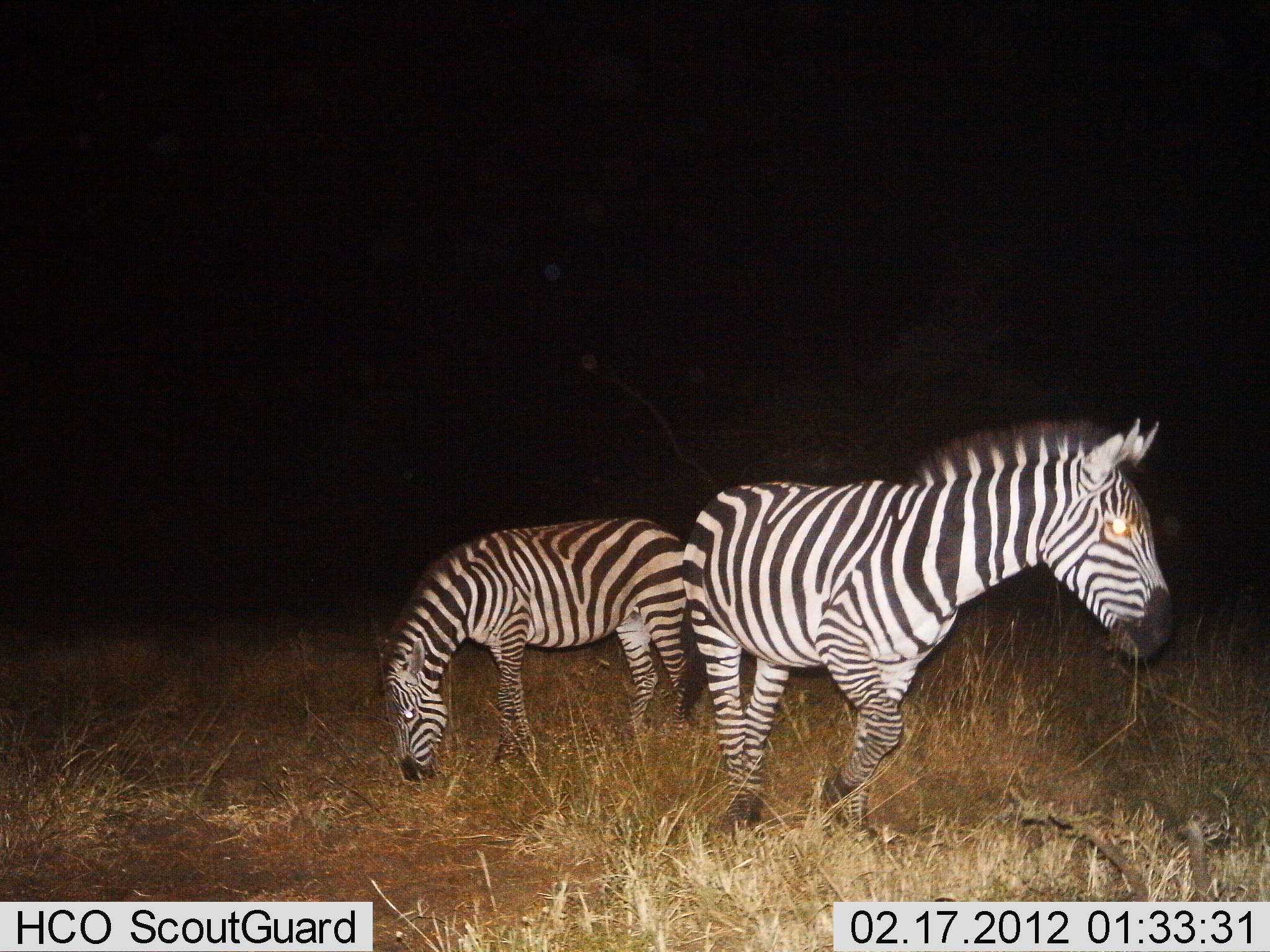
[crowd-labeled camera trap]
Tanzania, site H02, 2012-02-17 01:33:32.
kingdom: Animalia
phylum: Chordata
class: Mammalia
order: Perissodactyla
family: Equidae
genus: Equus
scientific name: Equus quagga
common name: plains zebra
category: zebra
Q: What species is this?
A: Zebra (plains zebra) (Equus quagga).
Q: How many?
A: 2.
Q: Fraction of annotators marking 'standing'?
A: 33%.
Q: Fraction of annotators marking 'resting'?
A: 0%.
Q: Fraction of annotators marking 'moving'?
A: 50%.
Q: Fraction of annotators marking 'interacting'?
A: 0%.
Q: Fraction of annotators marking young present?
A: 8%.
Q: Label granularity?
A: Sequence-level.